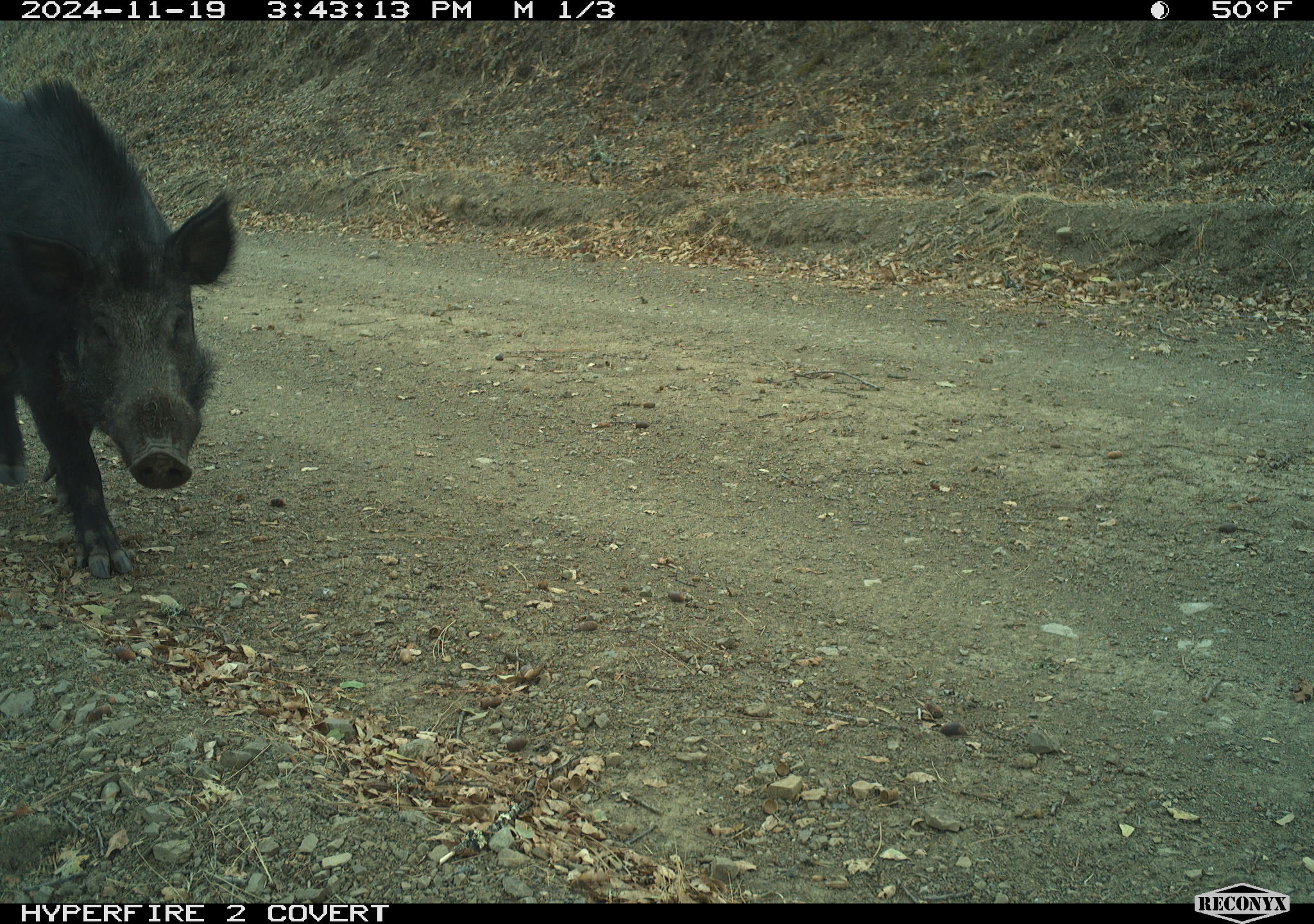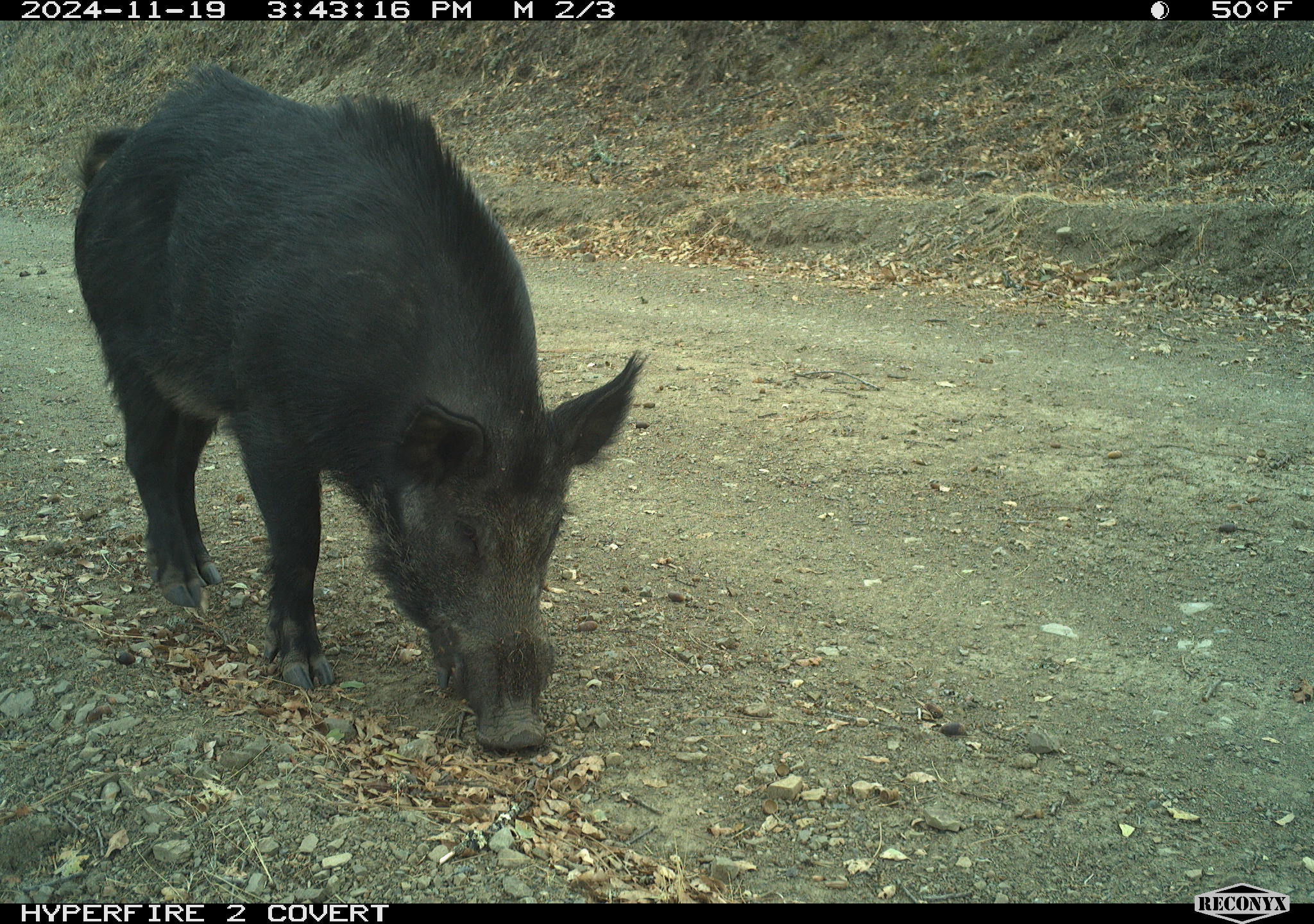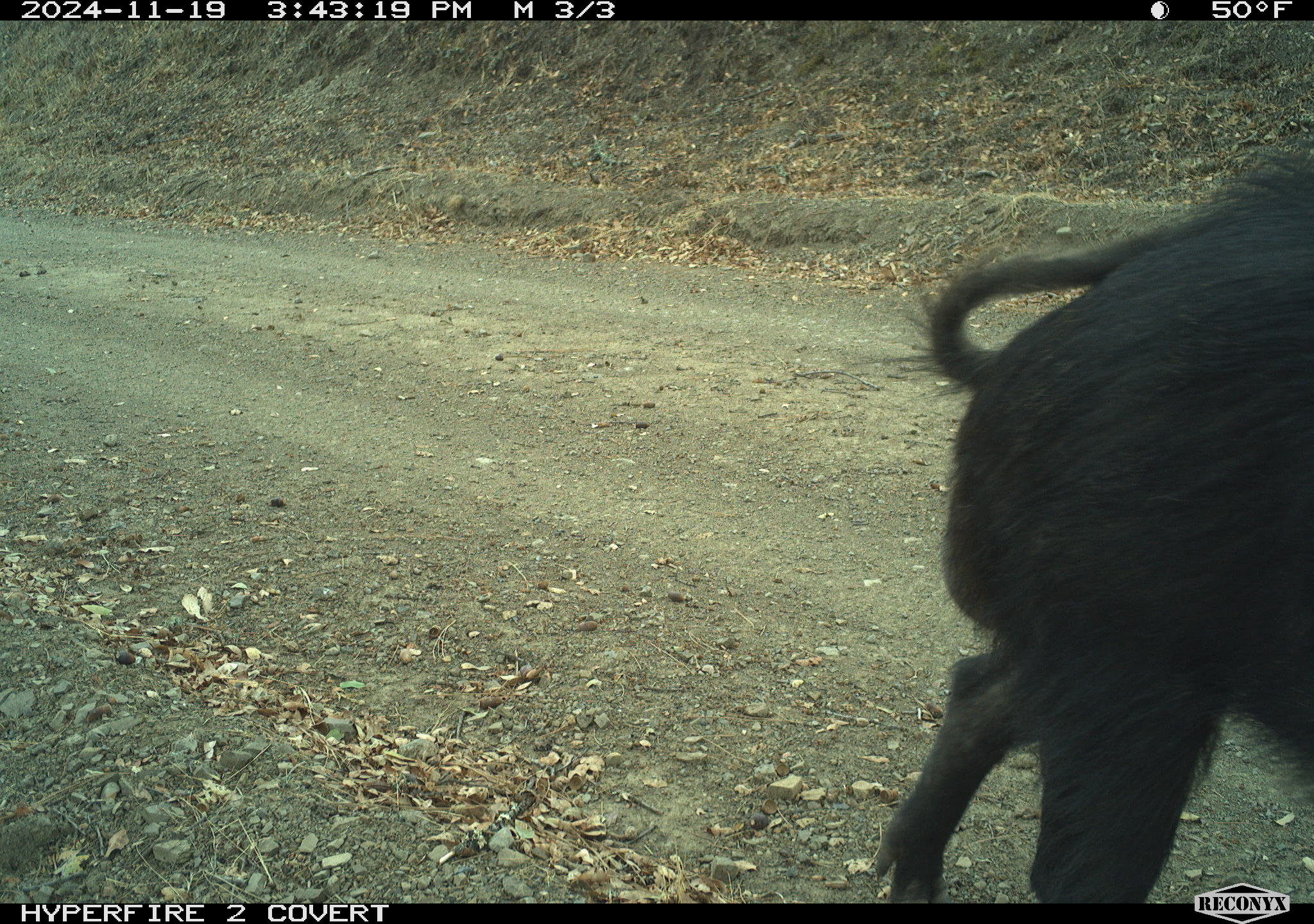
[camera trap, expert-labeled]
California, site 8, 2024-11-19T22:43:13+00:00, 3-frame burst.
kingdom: Animalia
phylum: Chordata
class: Mammalia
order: Artiodactyla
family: Suidae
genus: Sus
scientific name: Sus scrofa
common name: wild boar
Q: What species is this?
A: Wild boar (Sus scrofa).